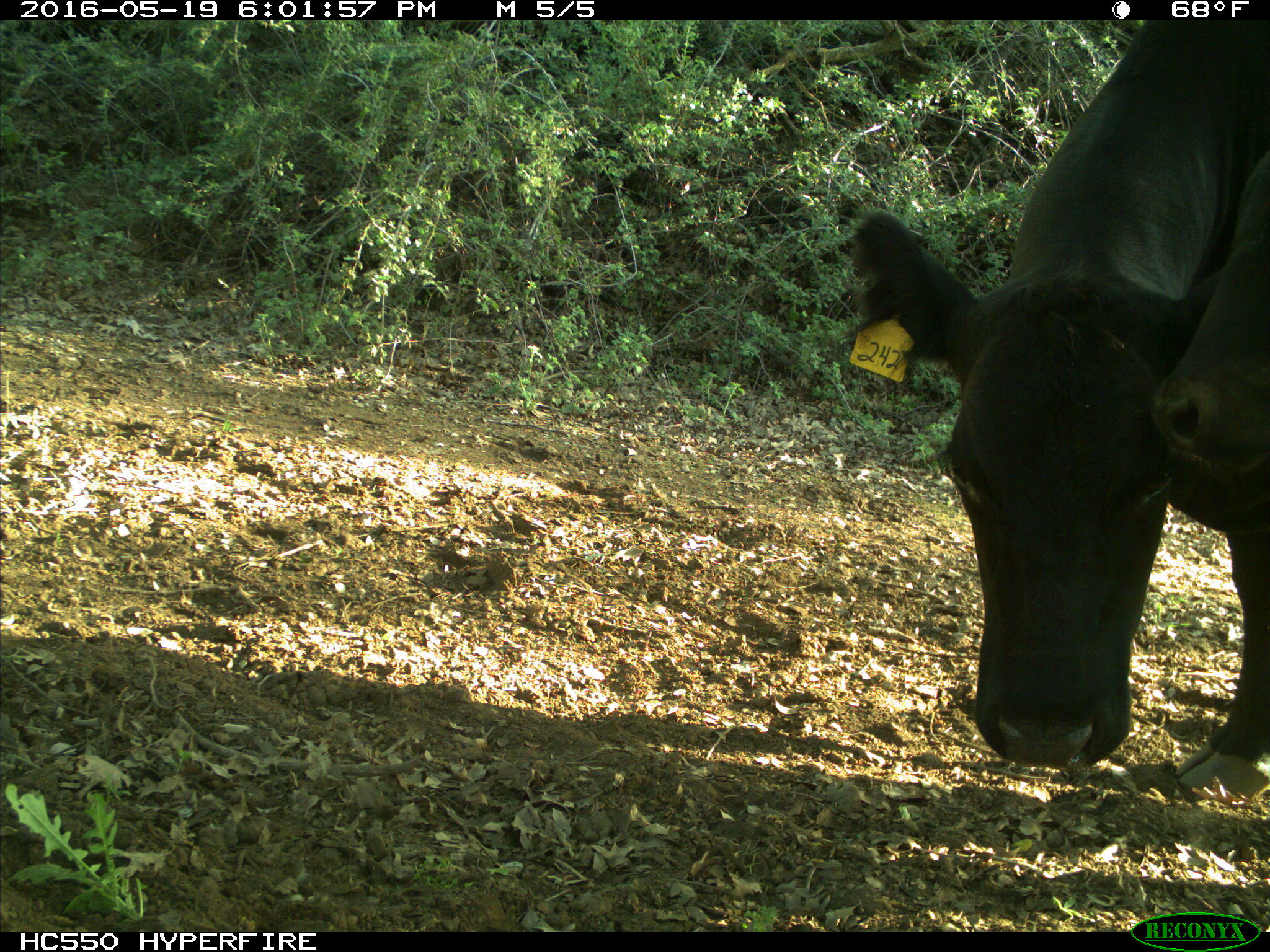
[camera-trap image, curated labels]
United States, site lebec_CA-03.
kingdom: Animalia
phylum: Chordata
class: Mammalia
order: Artiodactyla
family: Bovidae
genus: Bos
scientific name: Bos taurus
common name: domestic cow